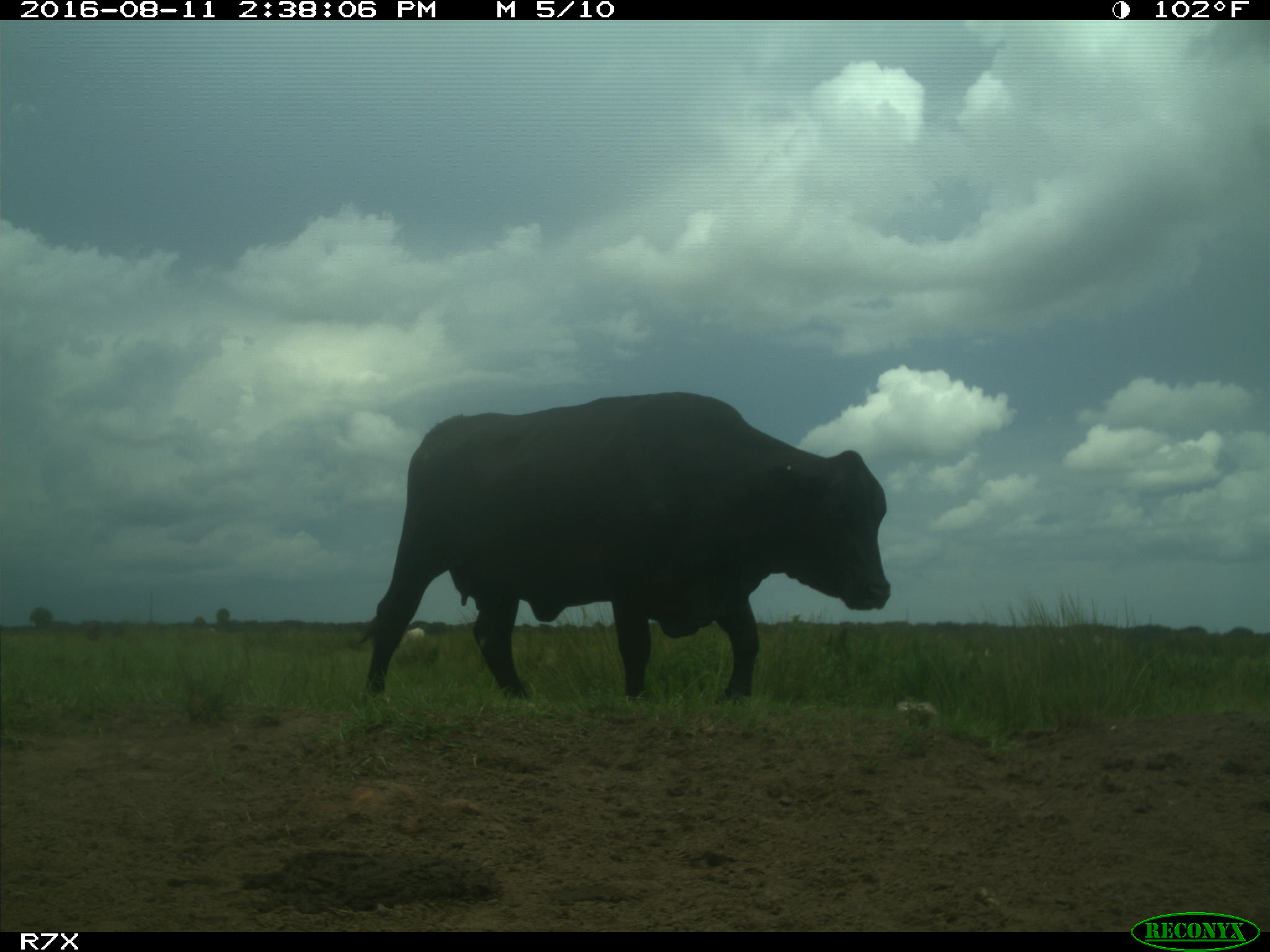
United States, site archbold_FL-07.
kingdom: Animalia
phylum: Chordata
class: Mammalia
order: Artiodactyla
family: Bovidae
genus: Bos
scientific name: Bos taurus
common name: domestic cow